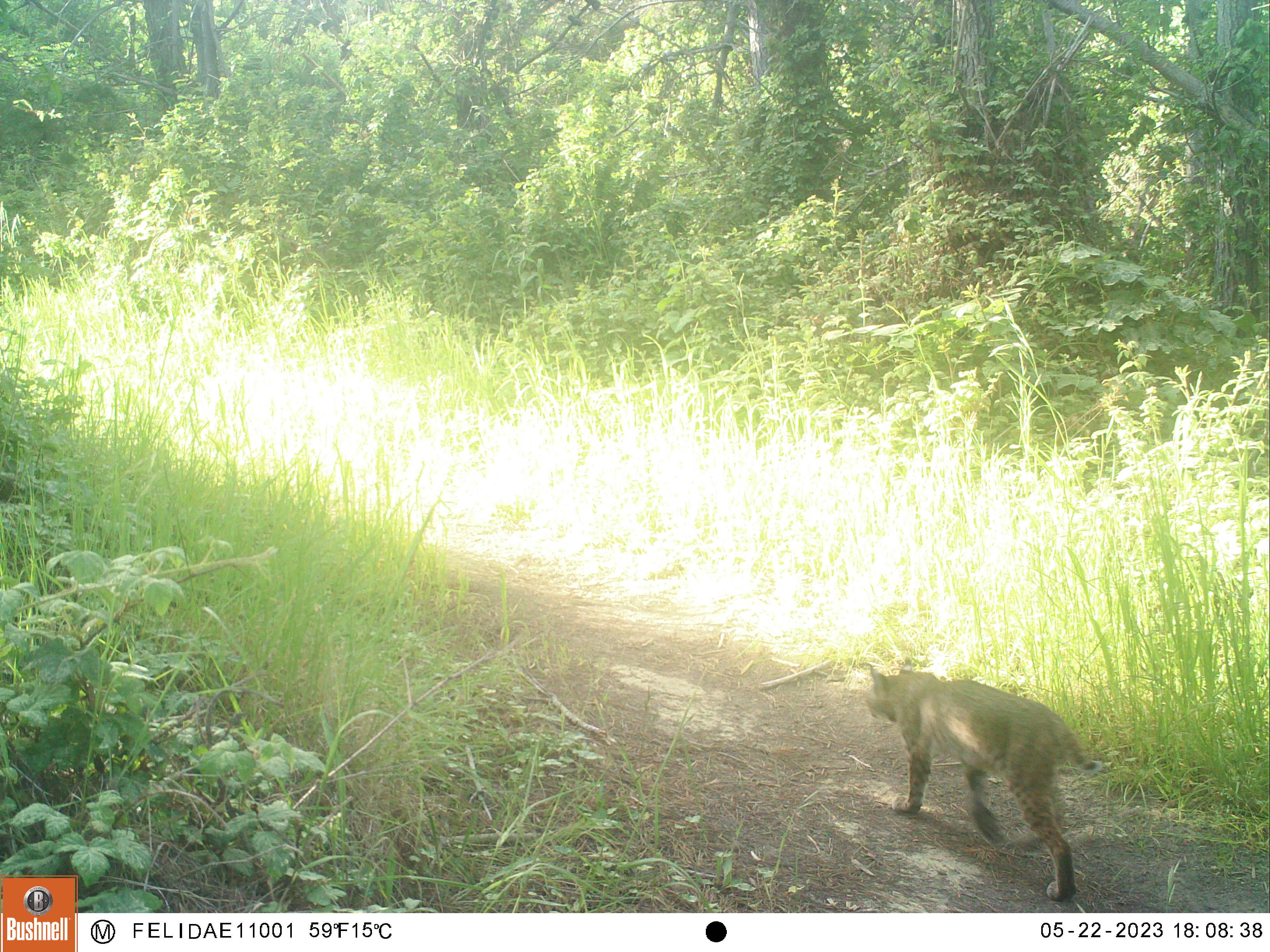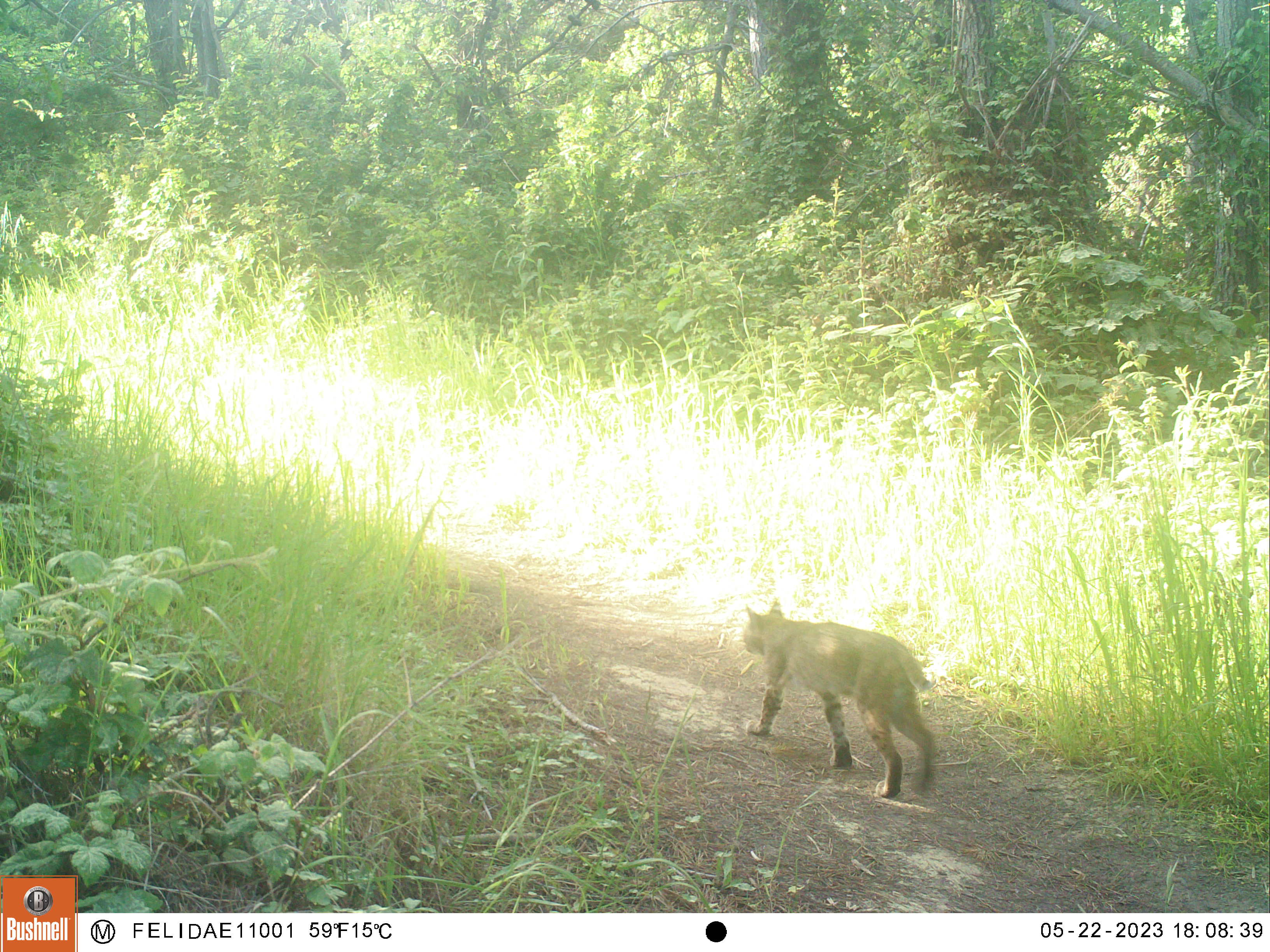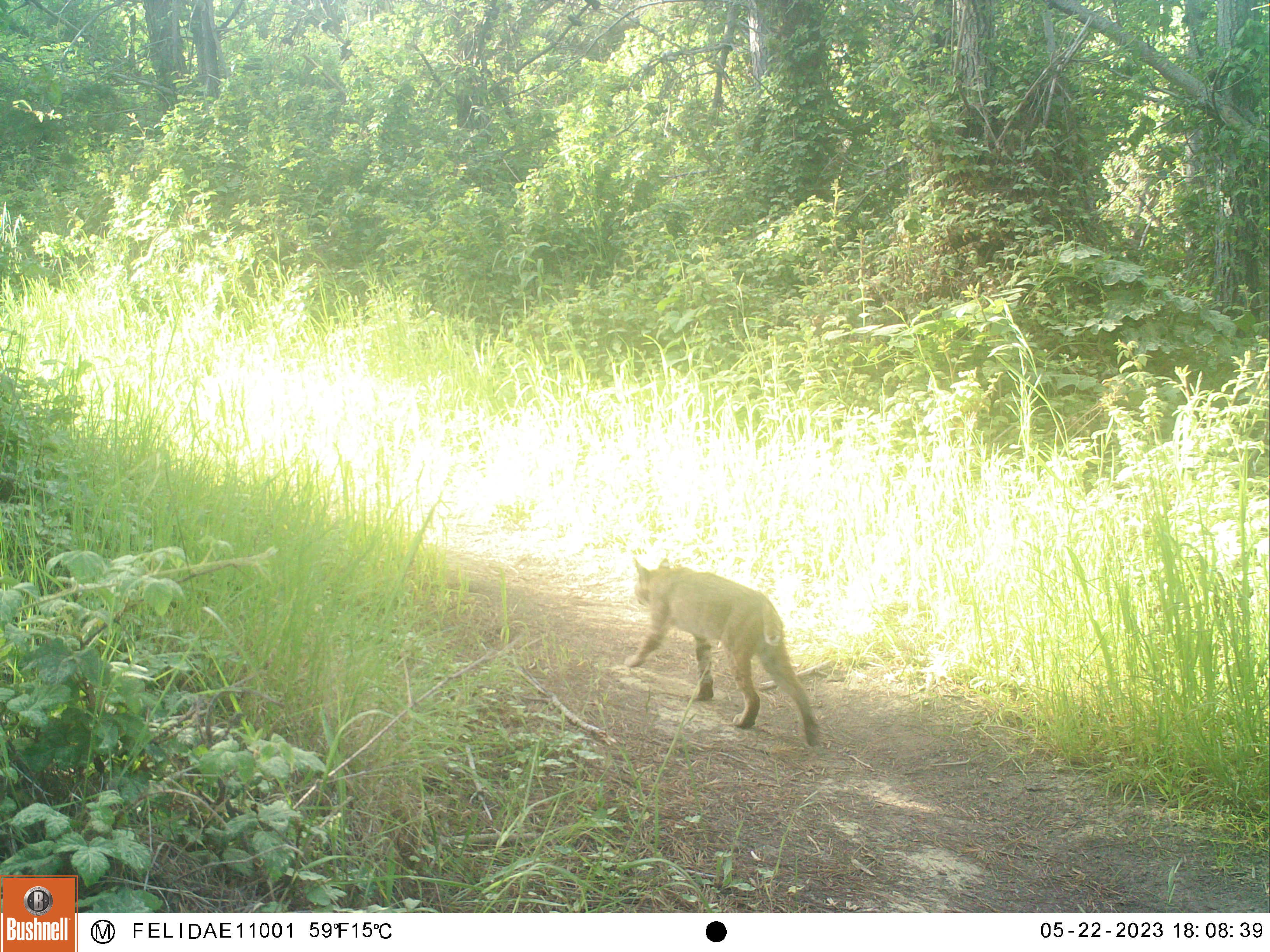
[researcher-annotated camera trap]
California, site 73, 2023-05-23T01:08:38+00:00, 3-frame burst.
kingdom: Animalia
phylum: Chordata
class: Mammalia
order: Carnivora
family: Felidae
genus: Lynx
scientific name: Lynx rufus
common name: bobcat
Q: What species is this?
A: Bobcat (Lynx rufus).